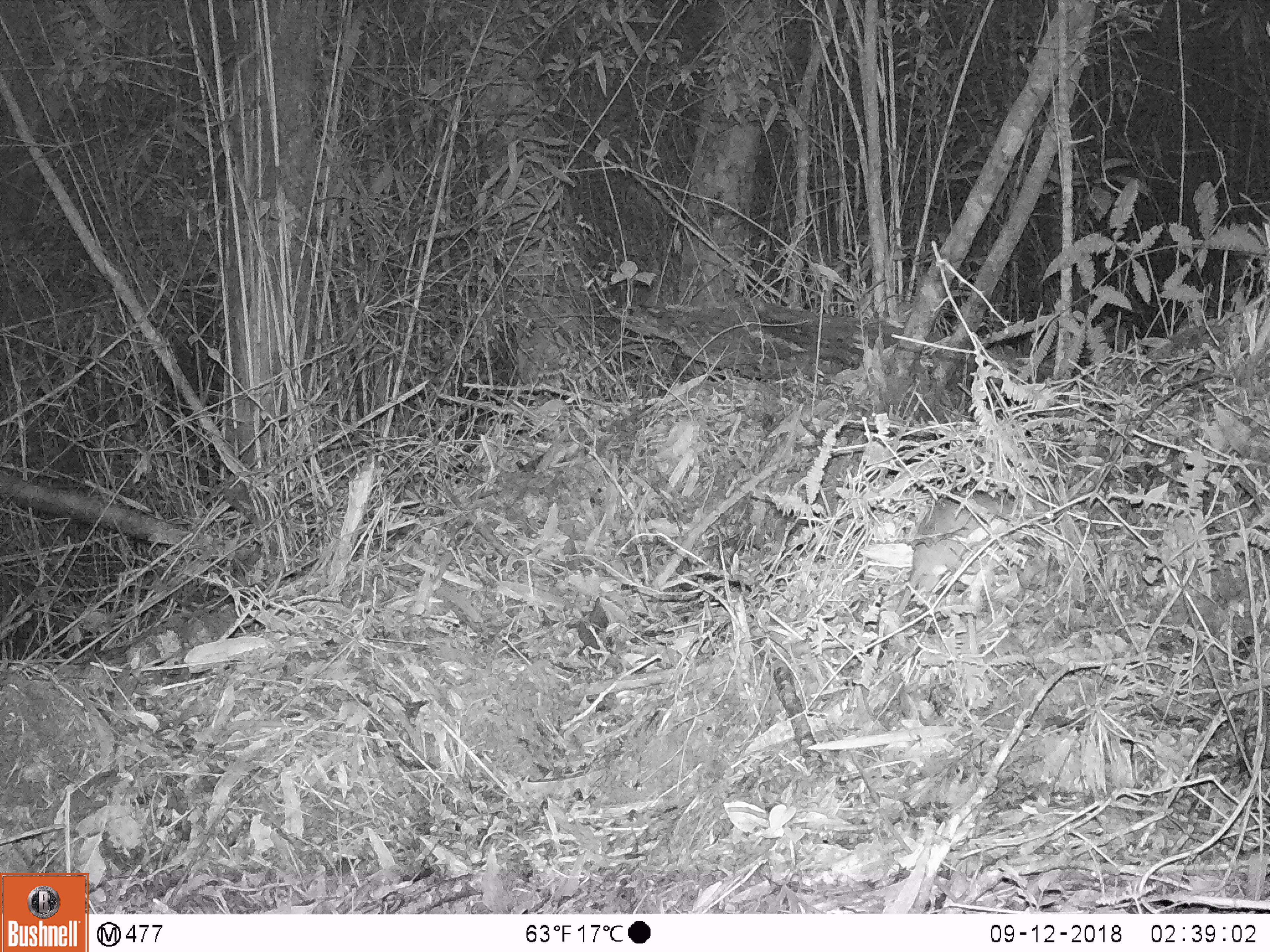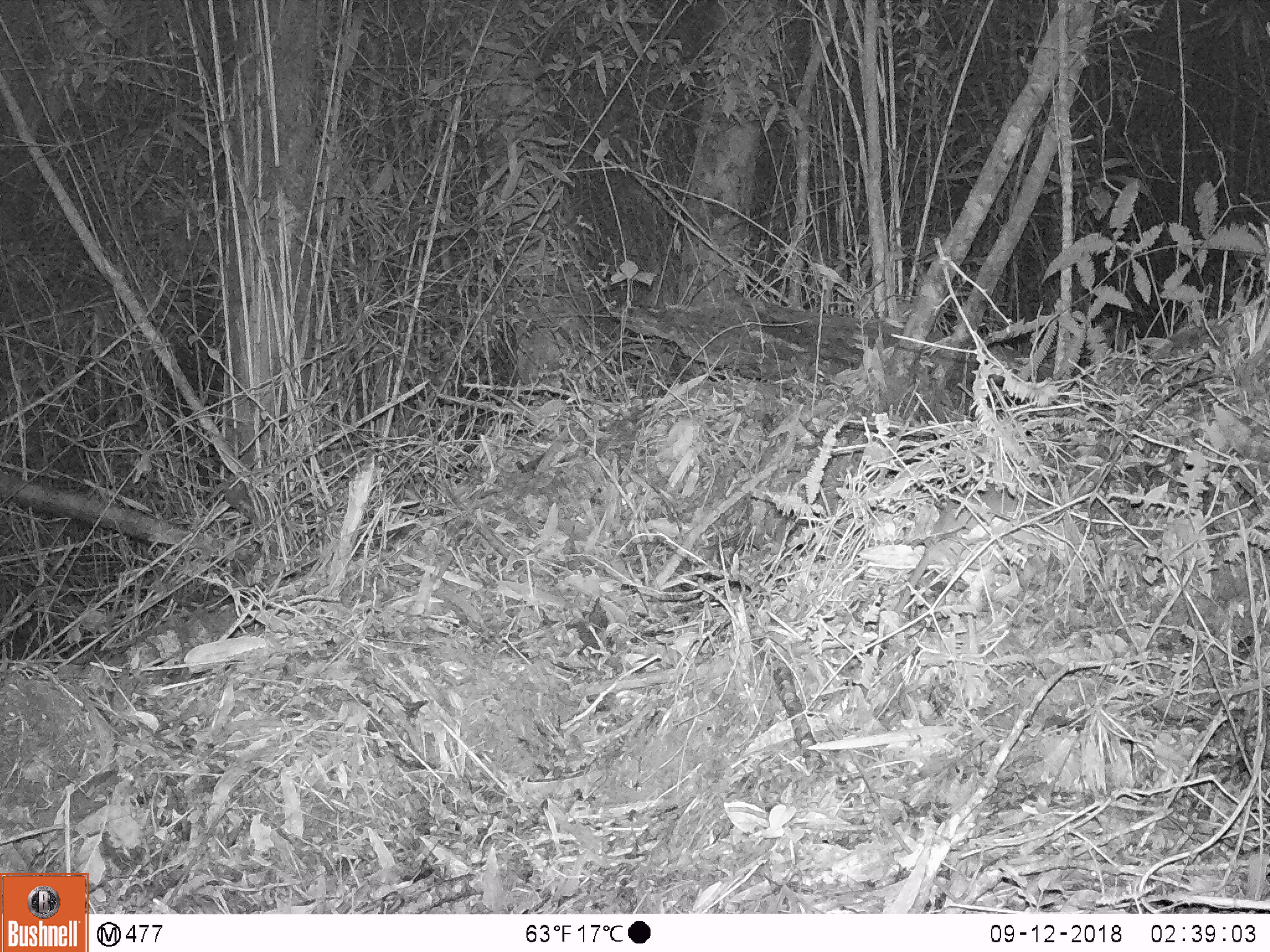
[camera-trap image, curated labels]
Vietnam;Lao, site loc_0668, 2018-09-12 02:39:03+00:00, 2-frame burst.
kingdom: Animalia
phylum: Chordata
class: Mammalia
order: Rodentia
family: Muridae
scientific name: Muridae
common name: old-world mice and rats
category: unidentified murid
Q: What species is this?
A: Unidentified murid (old-world mice and rats) (Muridae).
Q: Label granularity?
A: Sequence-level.